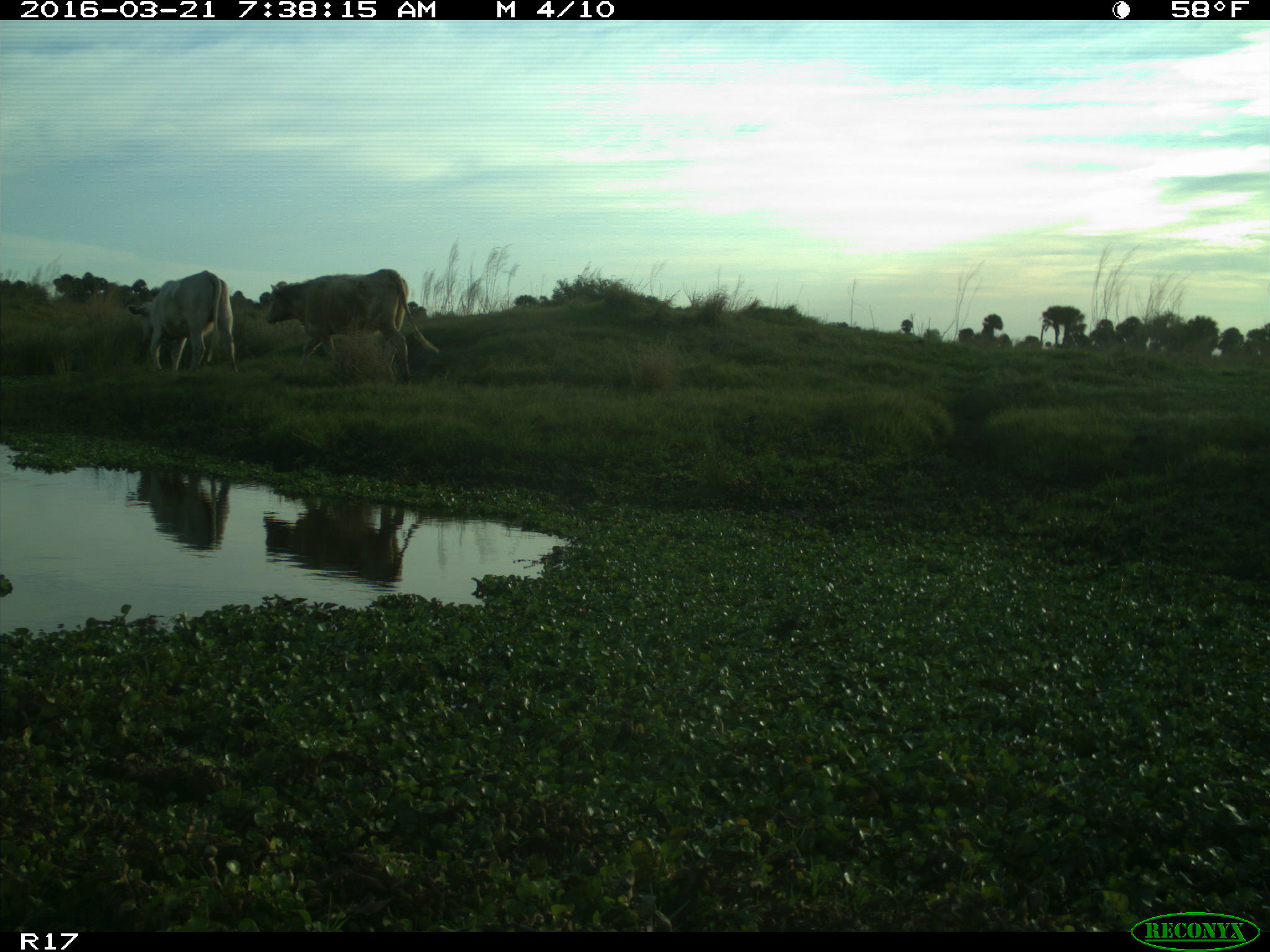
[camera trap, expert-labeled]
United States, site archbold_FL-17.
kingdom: Animalia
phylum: Chordata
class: Mammalia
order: Artiodactyla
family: Bovidae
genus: Bos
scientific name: Bos taurus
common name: domestic cow